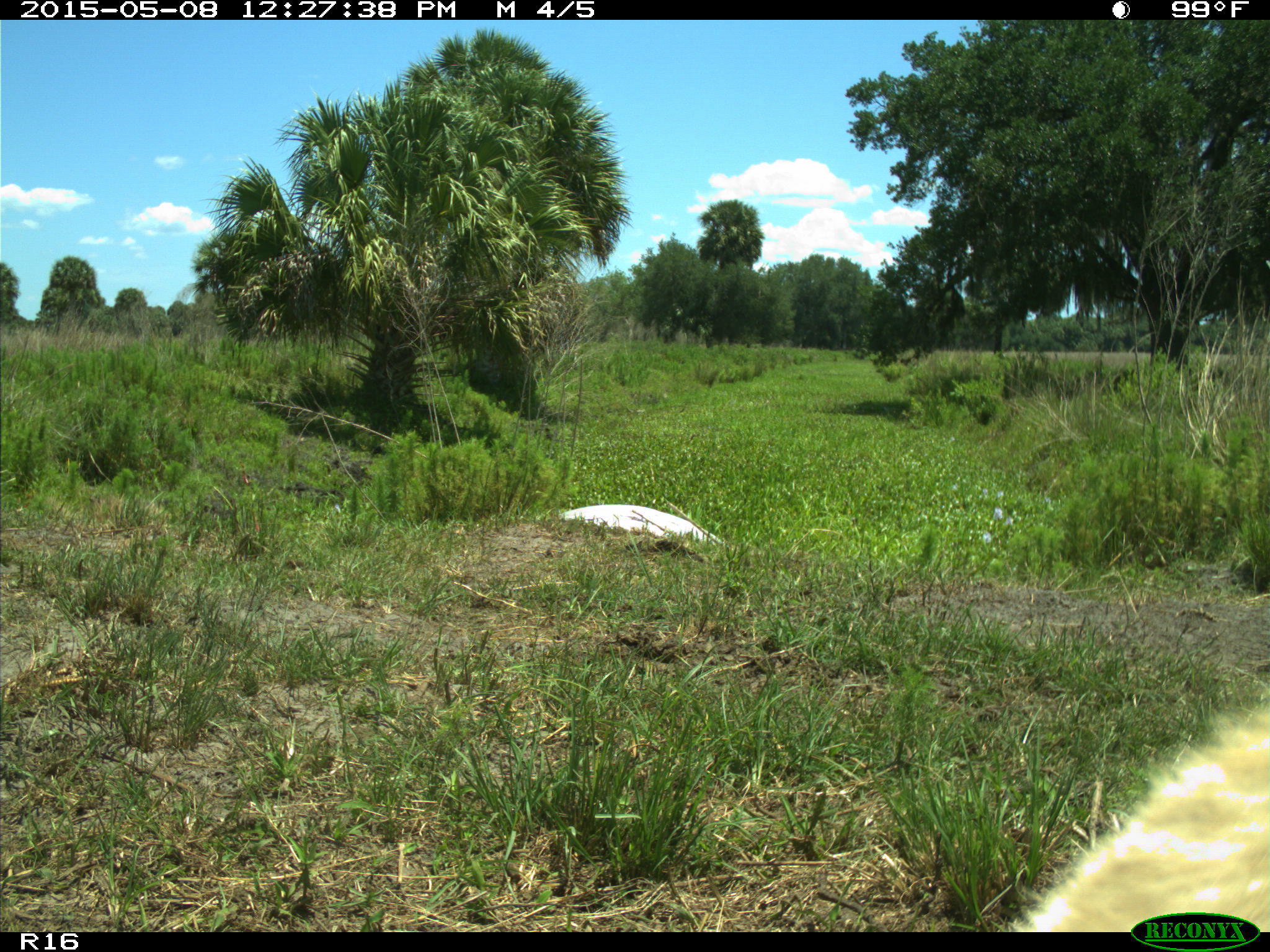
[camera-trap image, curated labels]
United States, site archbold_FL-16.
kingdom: Animalia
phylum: Chordata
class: Mammalia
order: Artiodactyla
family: Bovidae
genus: Bos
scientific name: Bos taurus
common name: domestic cow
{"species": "Bos taurus (domestic cow)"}